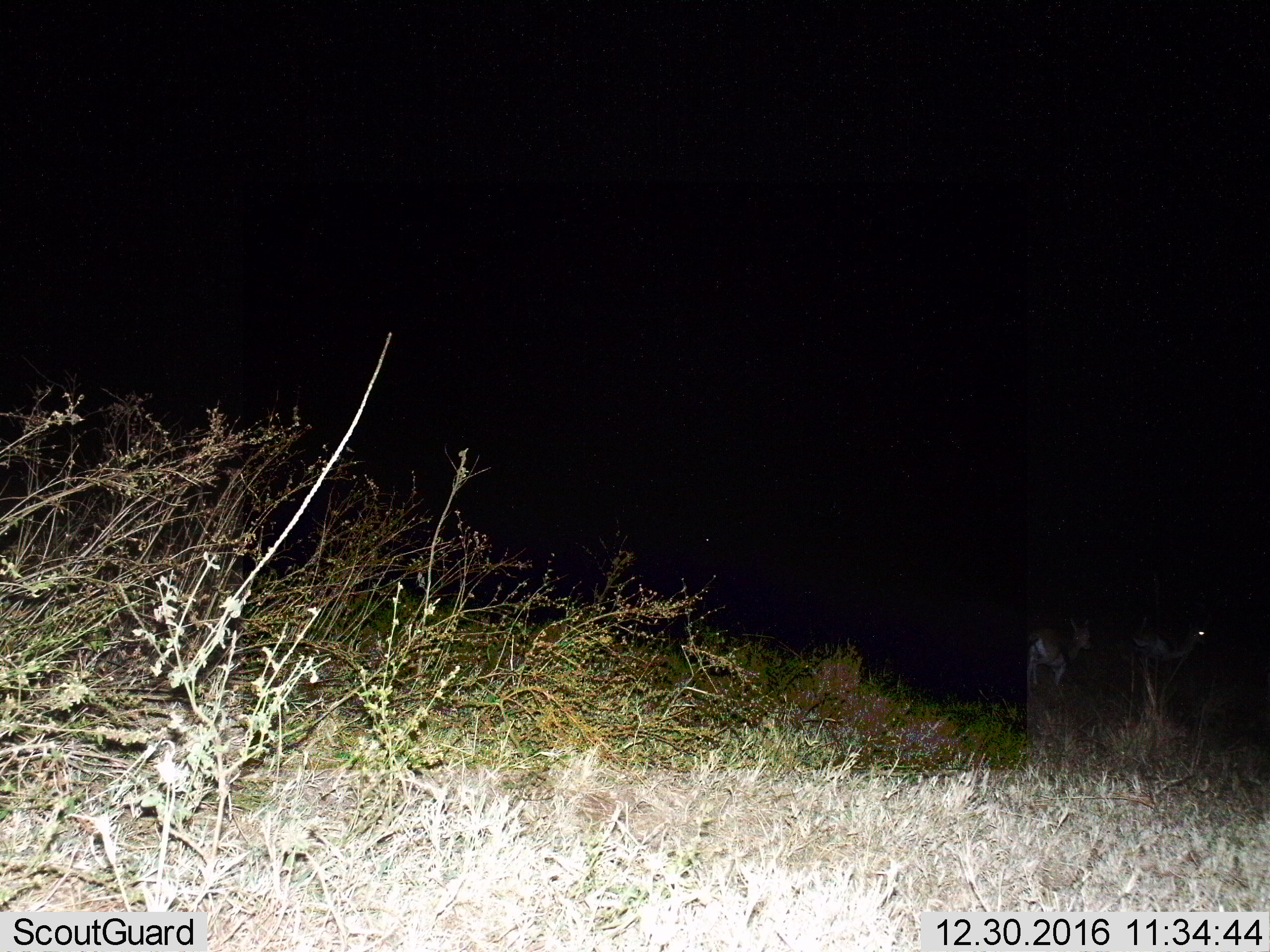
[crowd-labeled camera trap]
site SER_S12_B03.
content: unidentified animal